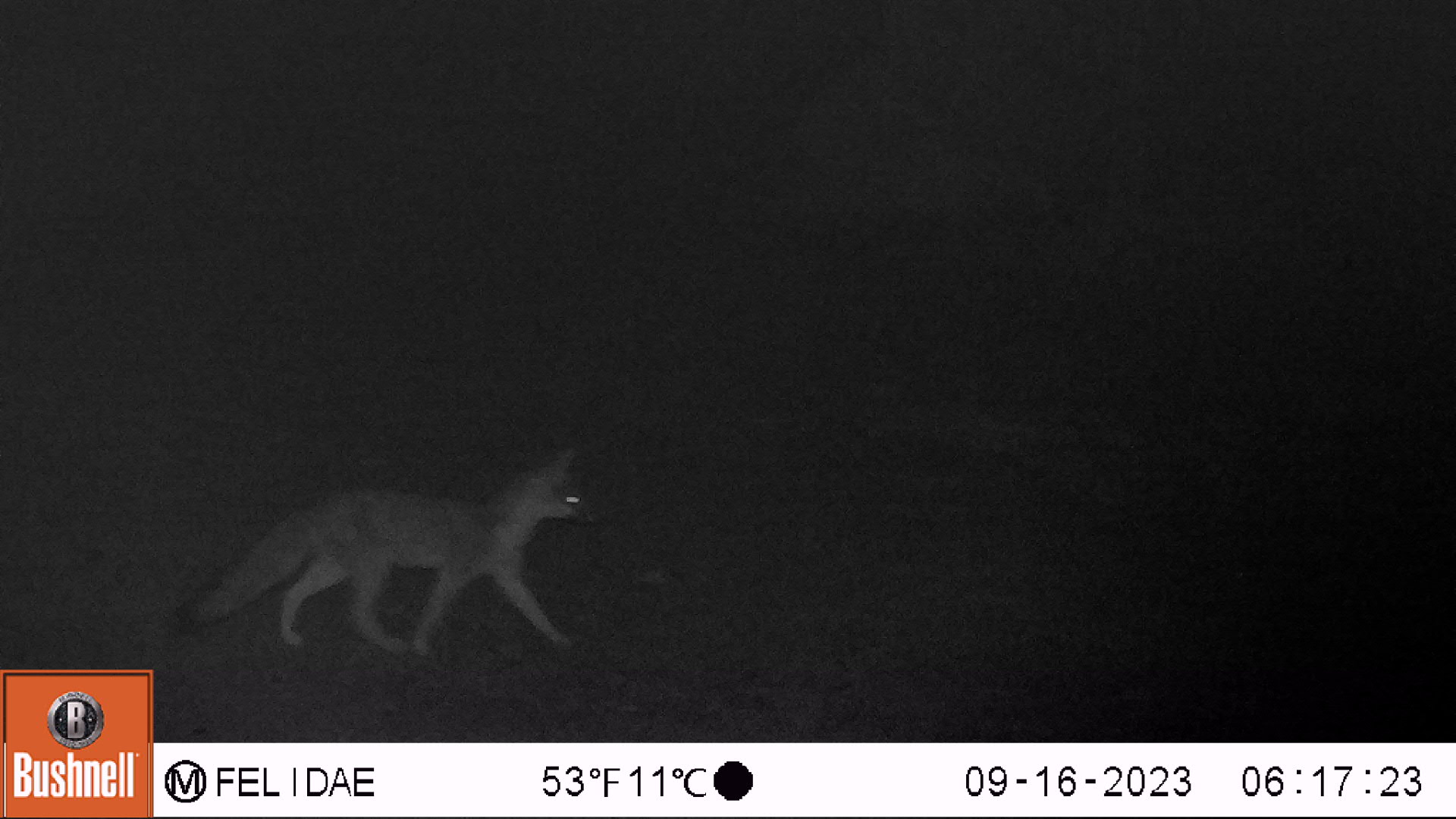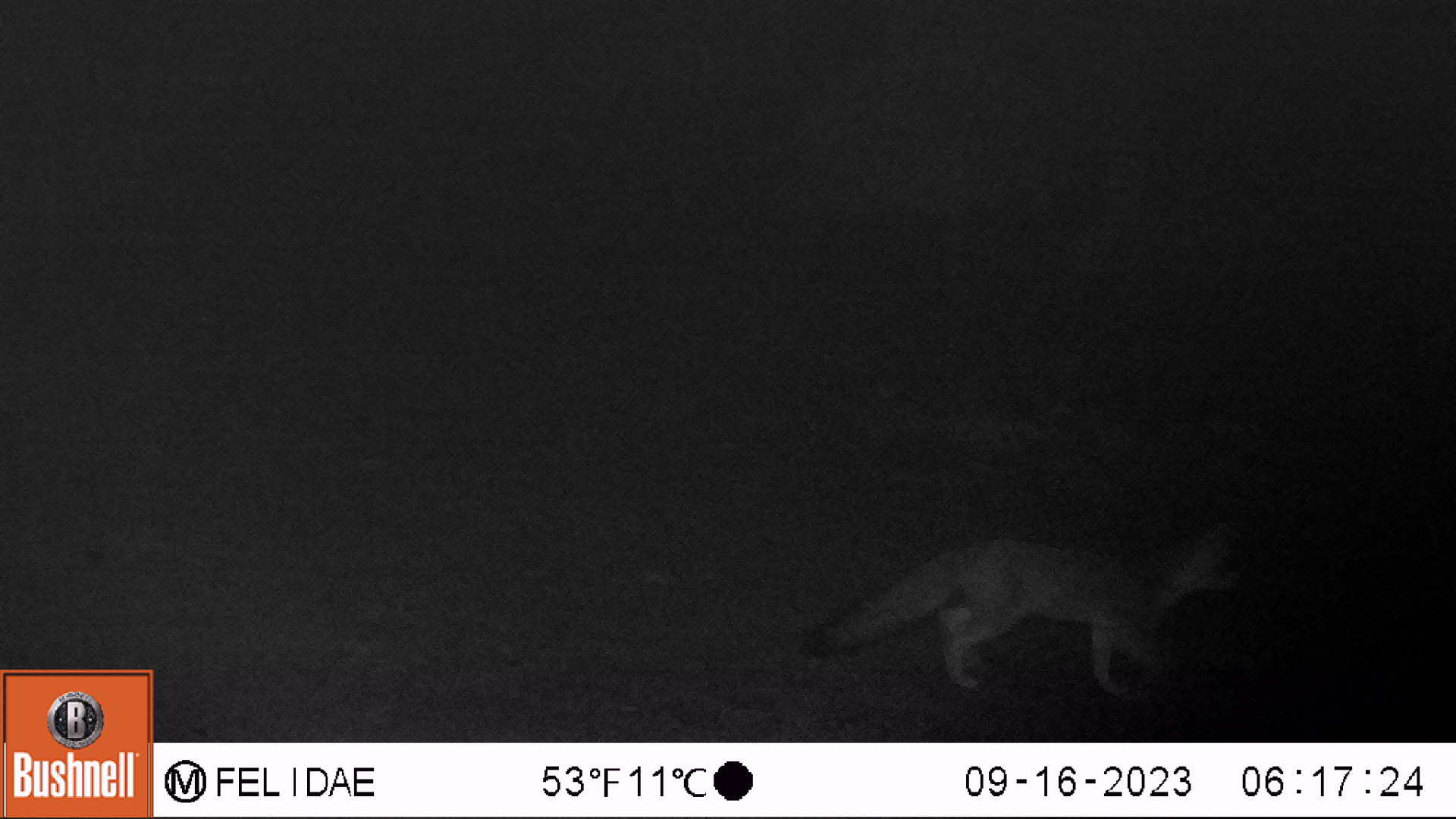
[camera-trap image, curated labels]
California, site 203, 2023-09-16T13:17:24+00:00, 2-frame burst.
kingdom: Animalia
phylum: Chordata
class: Mammalia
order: Carnivora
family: Canidae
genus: Urocyon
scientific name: Urocyon cinereoargenteus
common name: gray fox